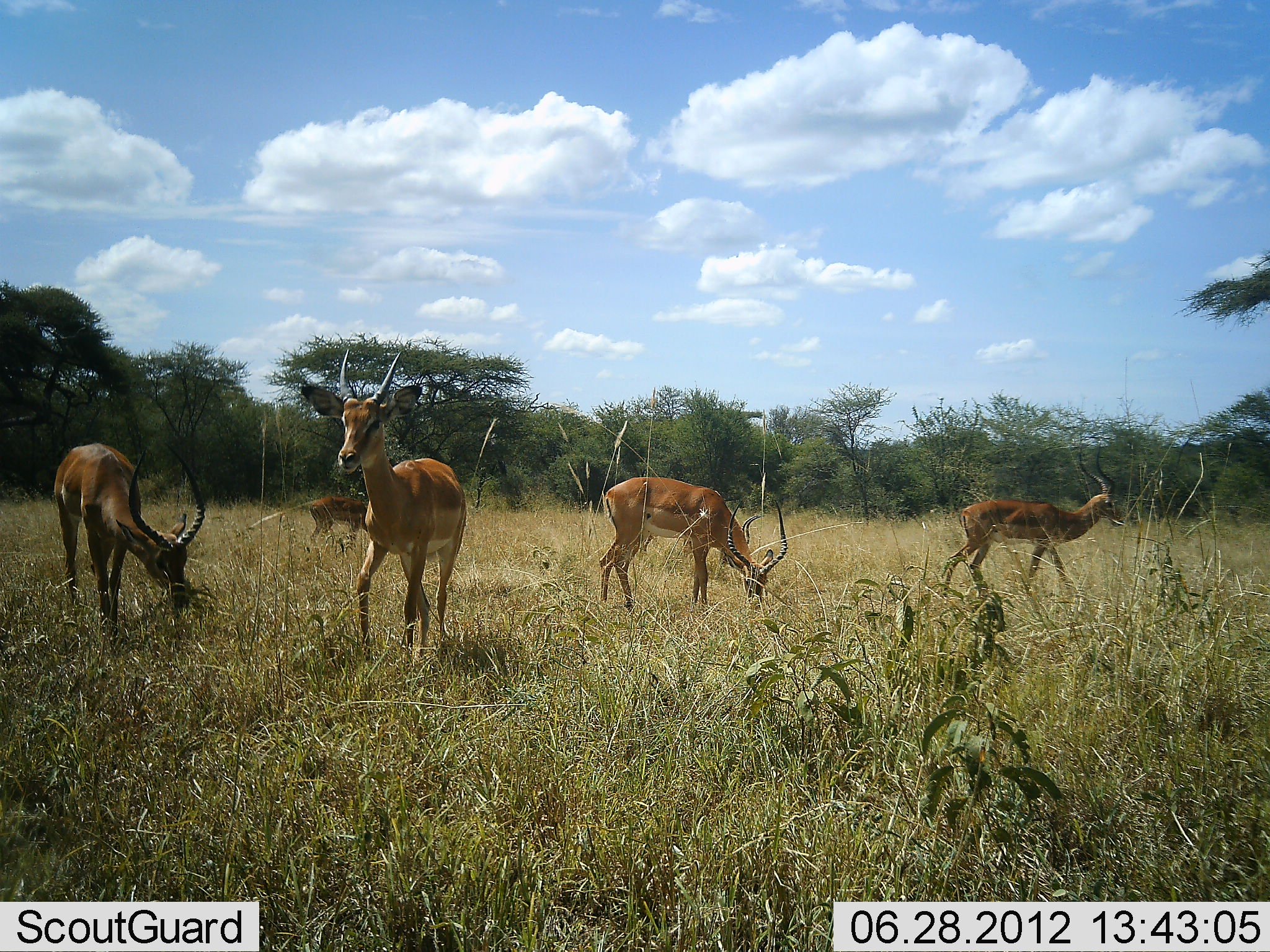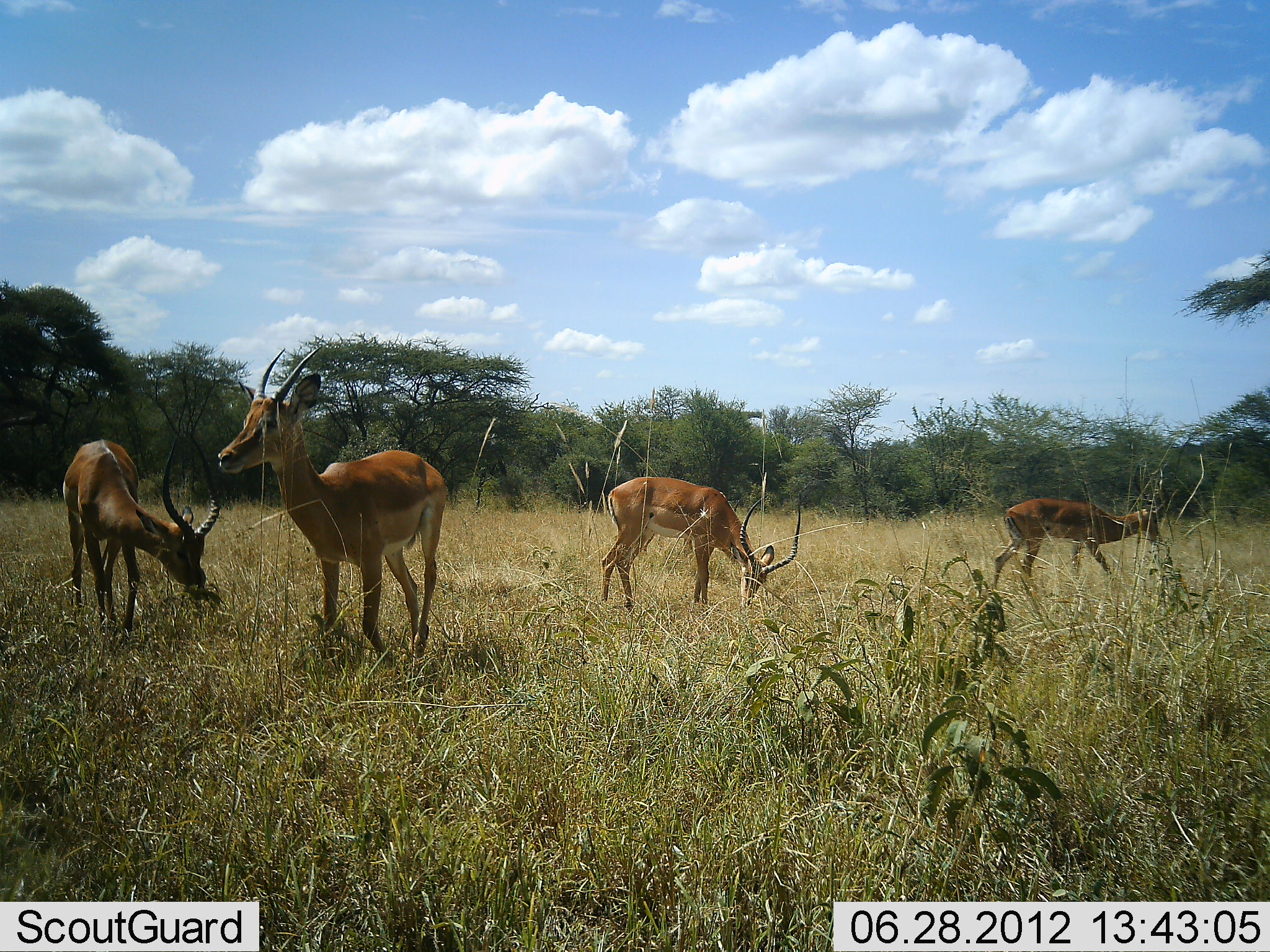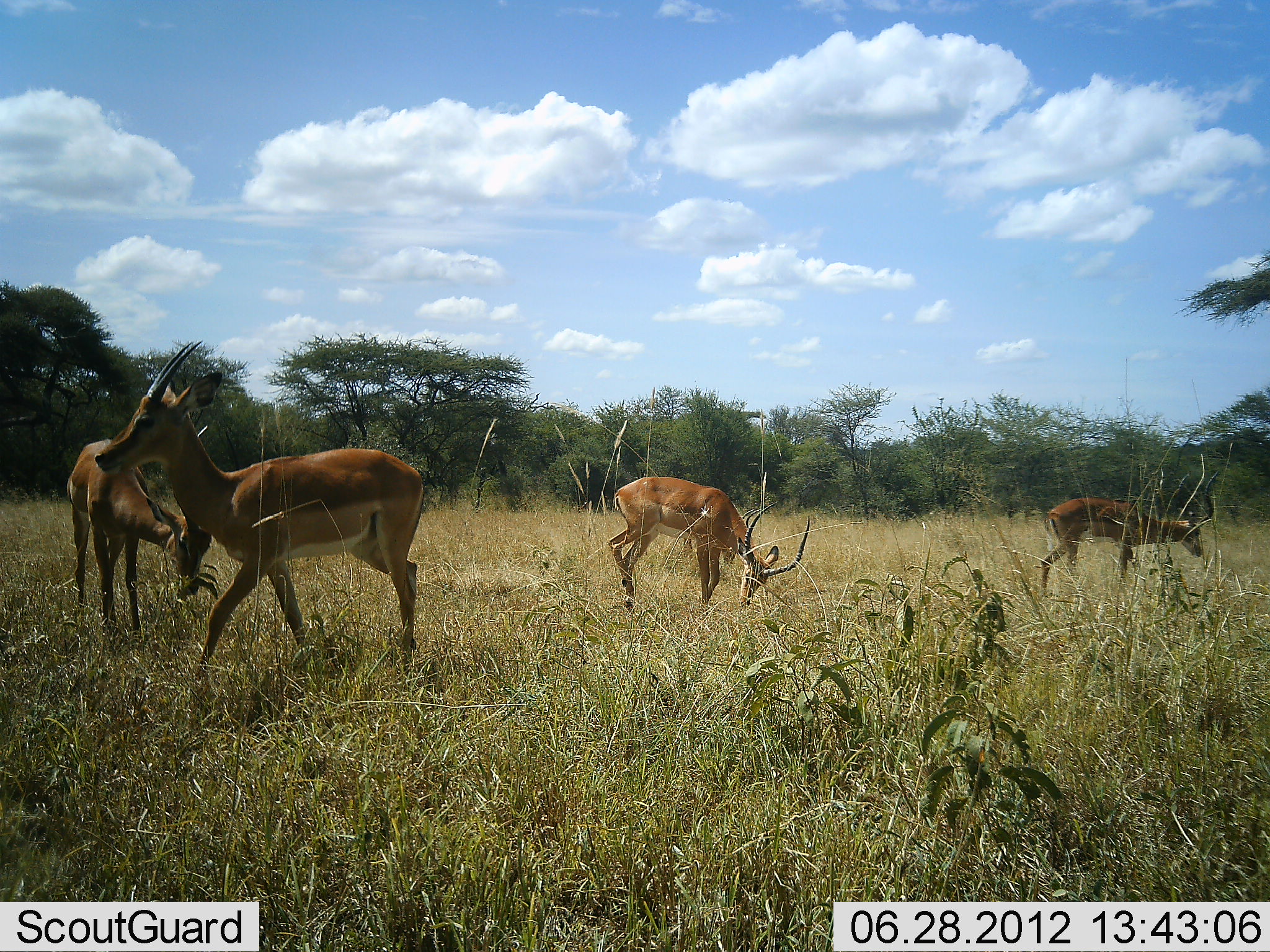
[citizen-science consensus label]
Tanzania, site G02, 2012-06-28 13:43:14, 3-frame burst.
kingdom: Animalia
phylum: Chordata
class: Mammalia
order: Artiodactyla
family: Bovidae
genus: Aepyceros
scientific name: Aepyceros melampus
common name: impala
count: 4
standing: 38%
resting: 0%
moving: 62%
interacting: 0%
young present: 0%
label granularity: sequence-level